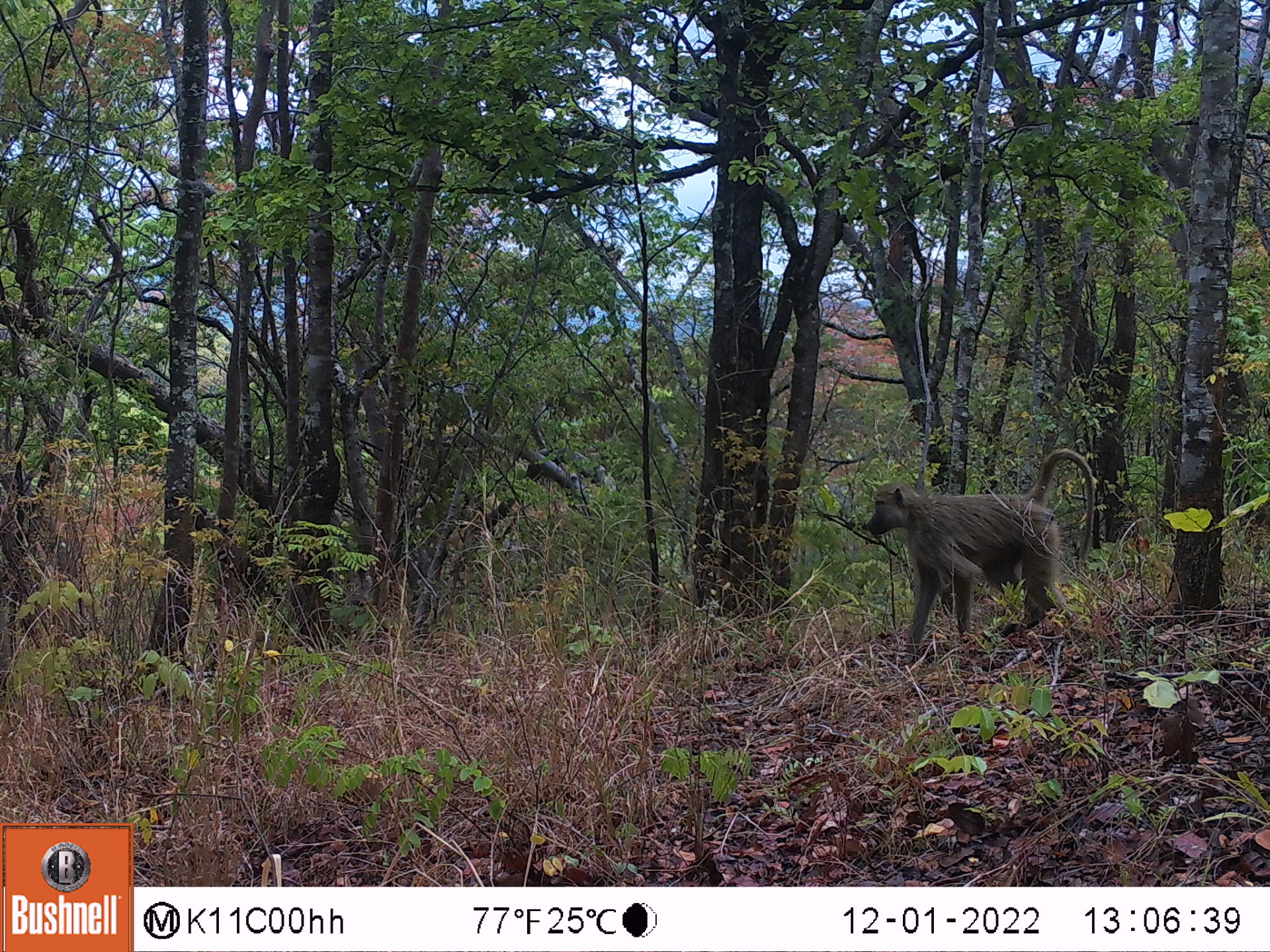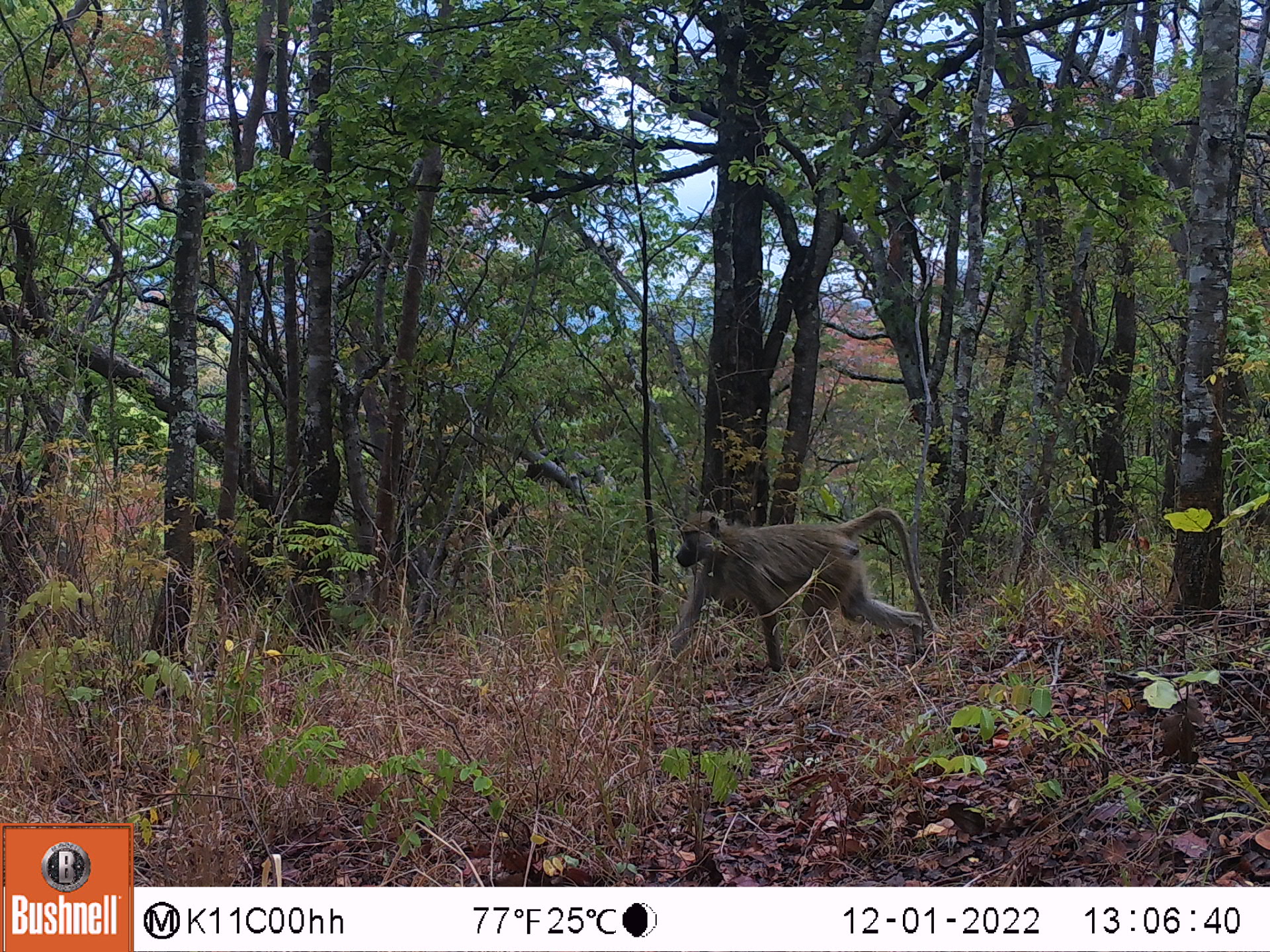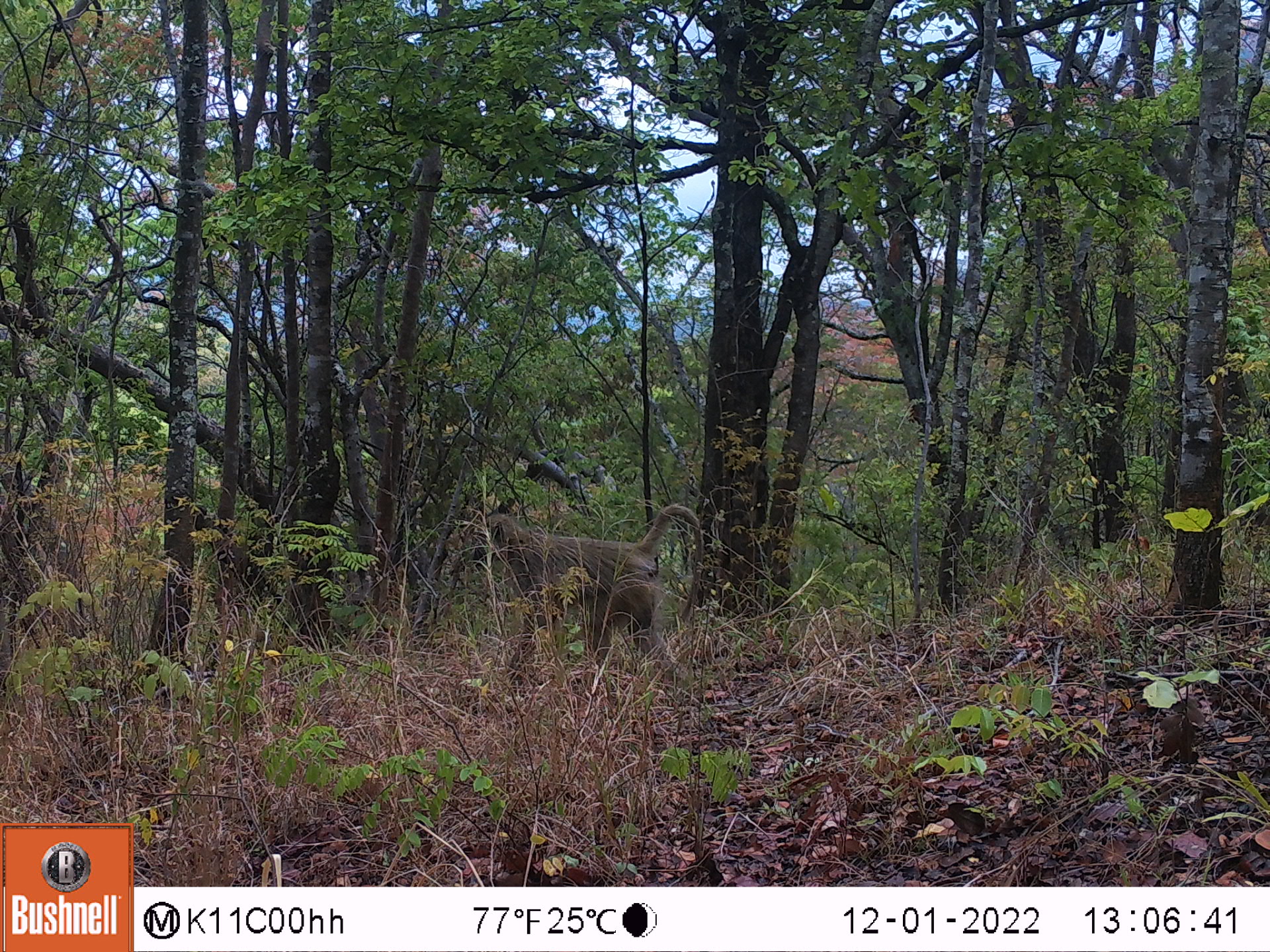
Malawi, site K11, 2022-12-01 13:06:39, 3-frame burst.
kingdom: Animalia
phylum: Chordata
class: Mammalia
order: Primates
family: Cercopithecidae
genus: Papio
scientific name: Papio cynocephalus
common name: yellow baboon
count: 1